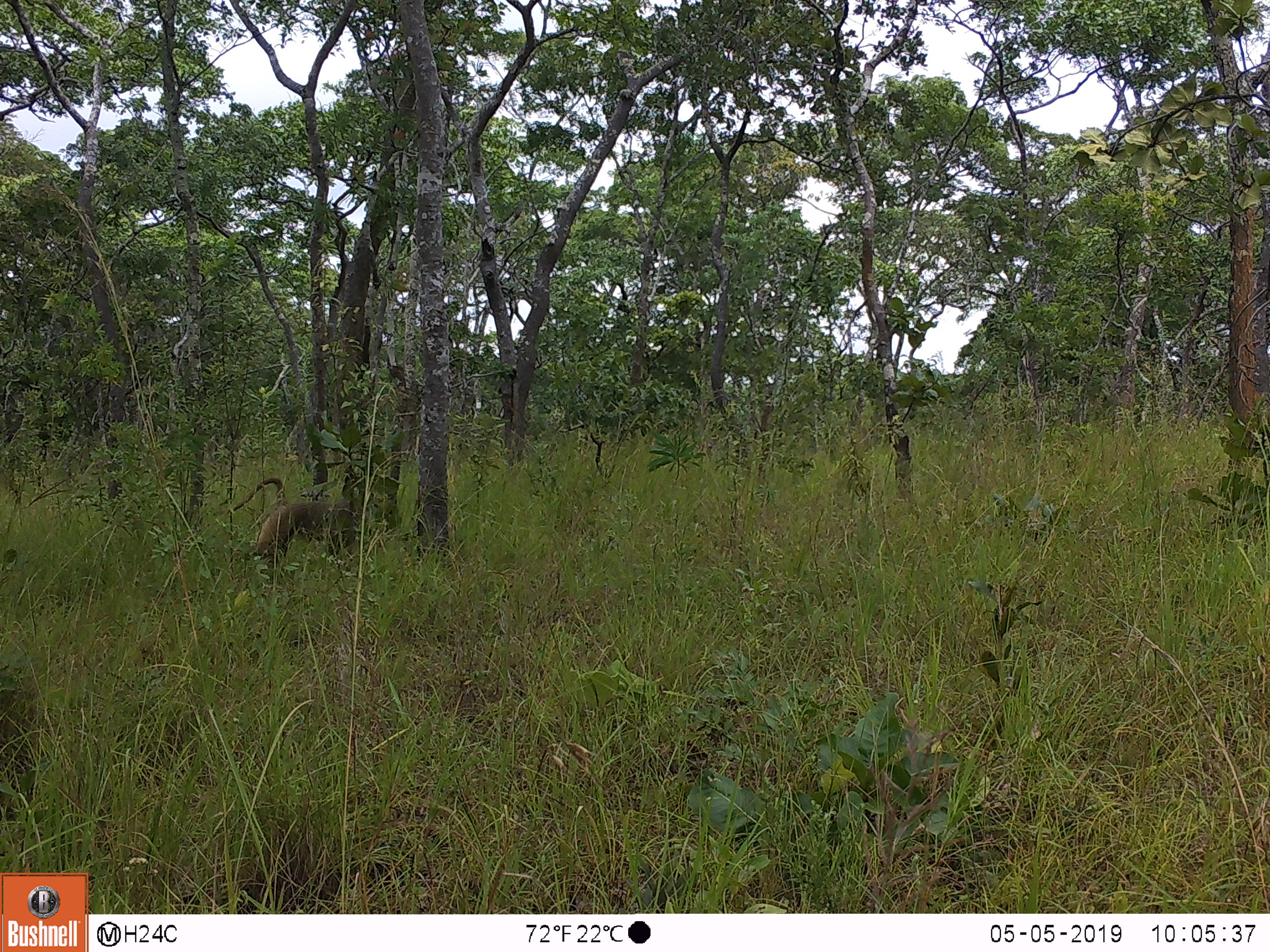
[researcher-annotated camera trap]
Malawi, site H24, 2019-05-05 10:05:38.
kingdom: Animalia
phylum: Chordata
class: Mammalia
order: Primates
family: Cercopithecidae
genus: Papio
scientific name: Papio cynocephalus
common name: yellow baboon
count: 1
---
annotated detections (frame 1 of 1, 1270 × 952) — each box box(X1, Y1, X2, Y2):
yellow baboon: box(226, 469, 352, 570)